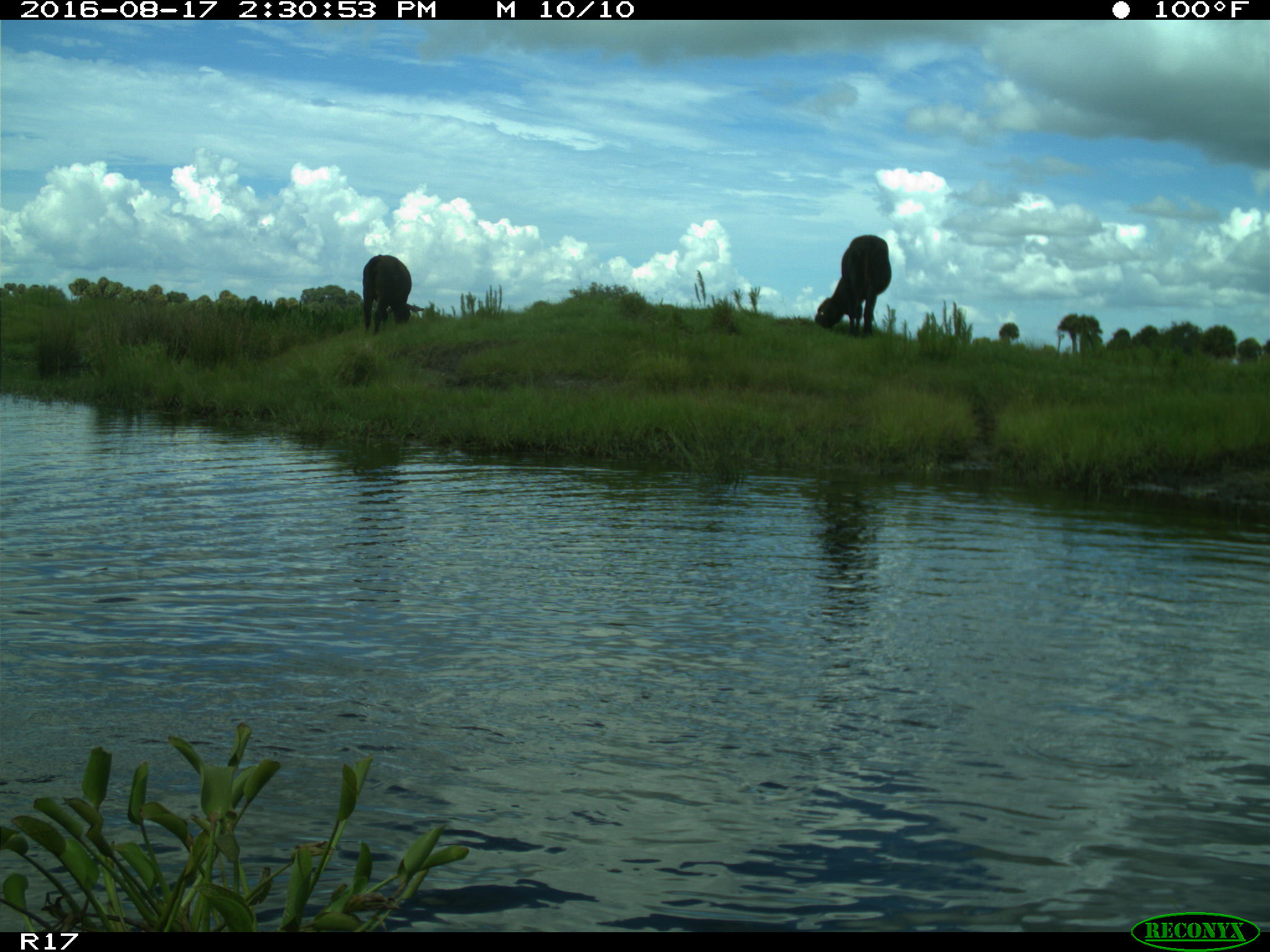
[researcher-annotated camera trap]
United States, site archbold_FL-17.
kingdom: Animalia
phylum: Chordata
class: Mammalia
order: Artiodactyla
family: Bovidae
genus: Bos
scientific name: Bos taurus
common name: domestic cow